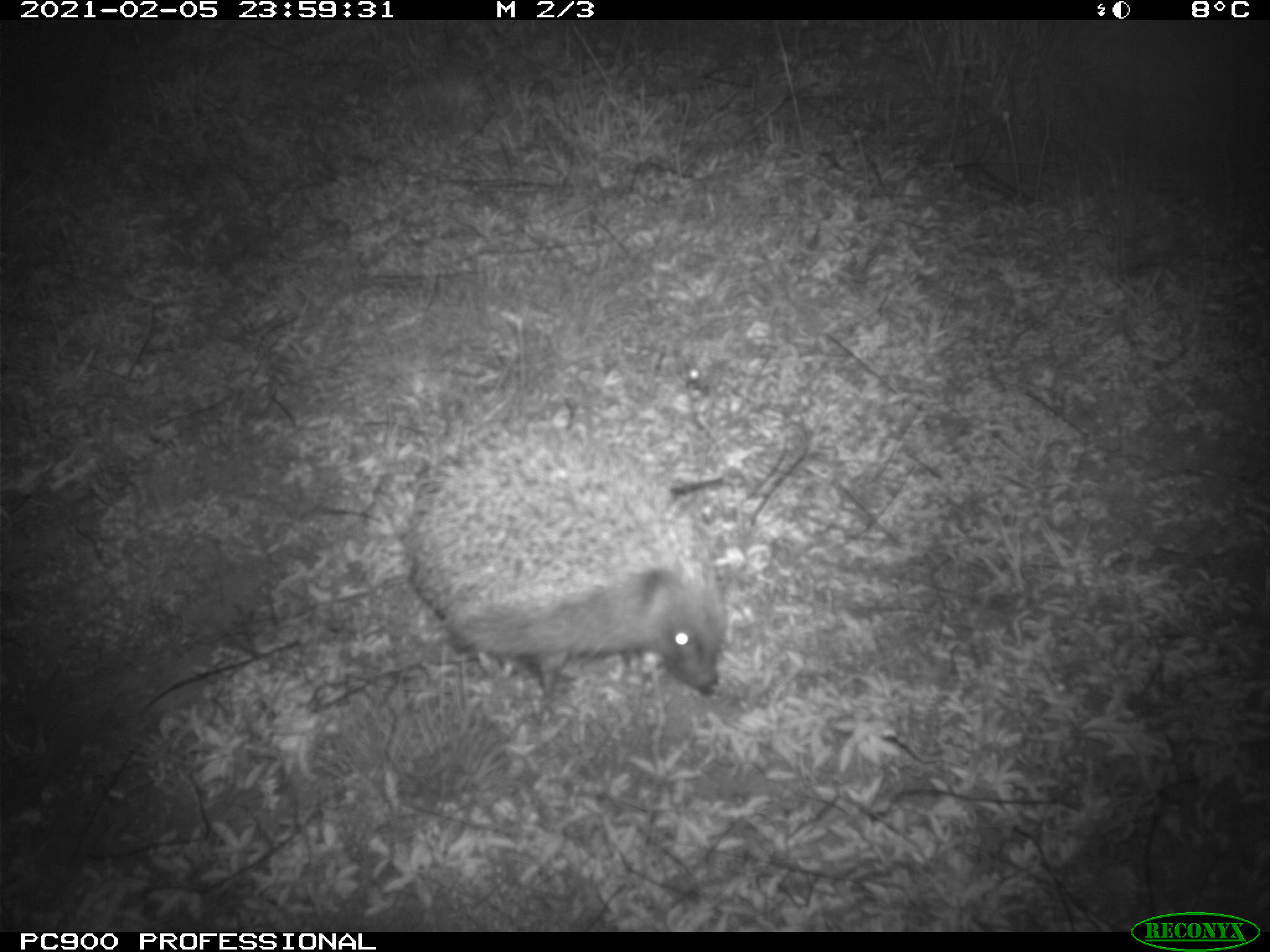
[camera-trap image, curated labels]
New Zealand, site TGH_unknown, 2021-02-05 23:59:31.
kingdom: Animalia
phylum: Chordata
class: Mammalia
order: Eulipotyphla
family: Erinaceidae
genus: Erinaceus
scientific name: Erinaceus europaeus europaeus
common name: european hedgehog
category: hedgehog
Hedgehog (european hedgehog) (Erinaceus europaeus europaeus).